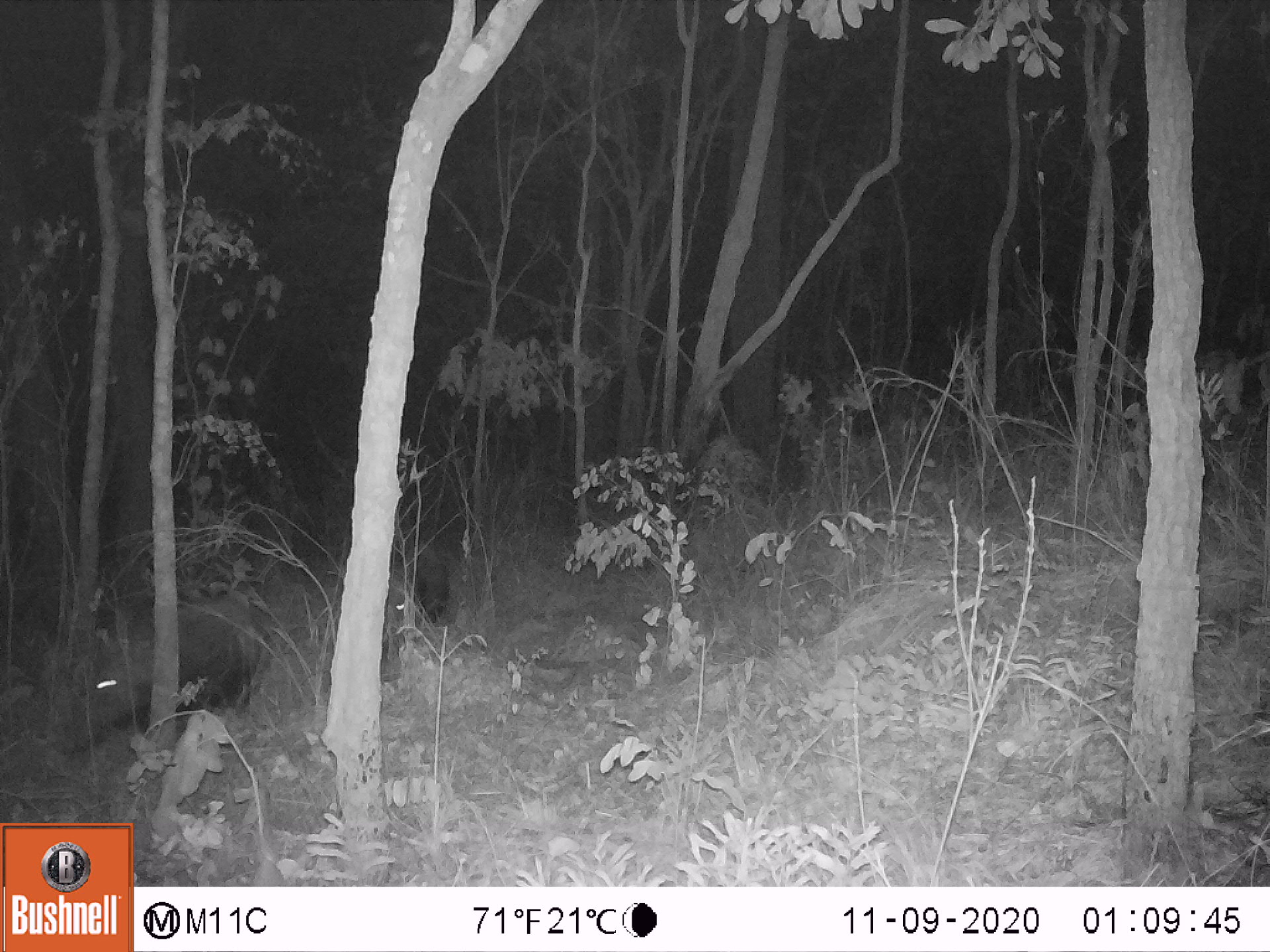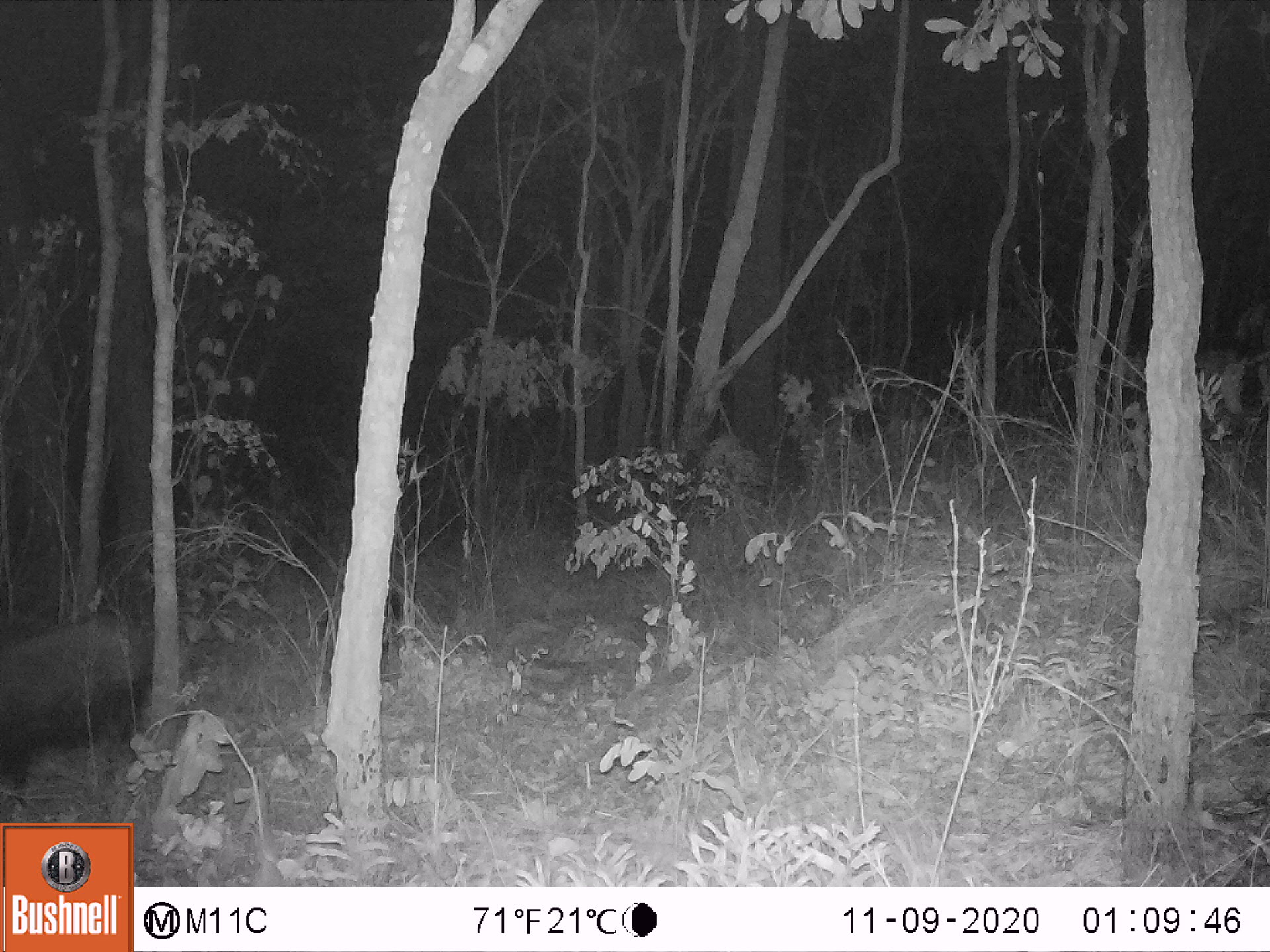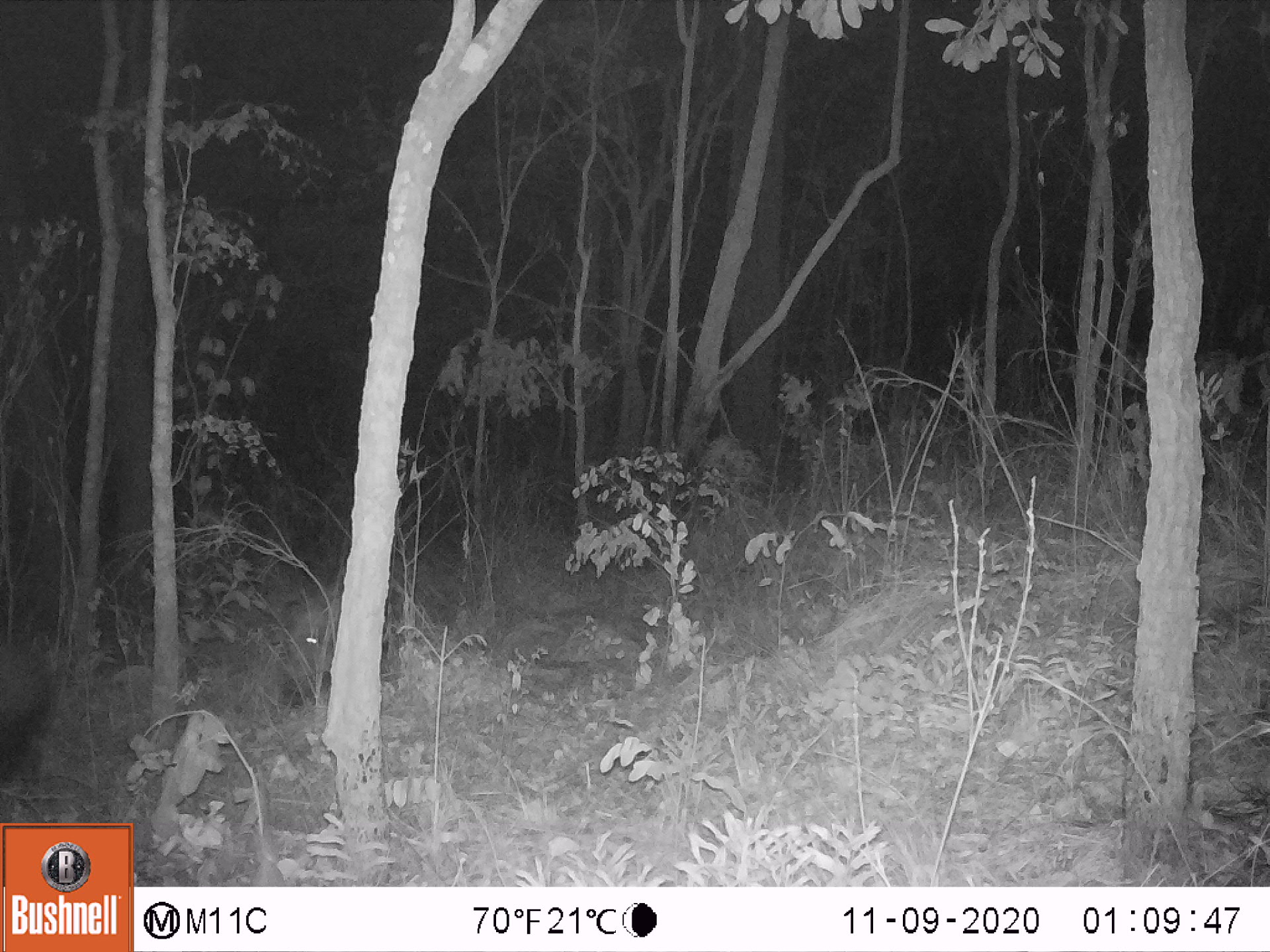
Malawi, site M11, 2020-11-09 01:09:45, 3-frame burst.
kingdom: Animalia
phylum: Chordata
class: Mammalia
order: Artiodactyla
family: Suidae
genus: Potamochoerus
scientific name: Potamochoerus larvatus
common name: bushpig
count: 2